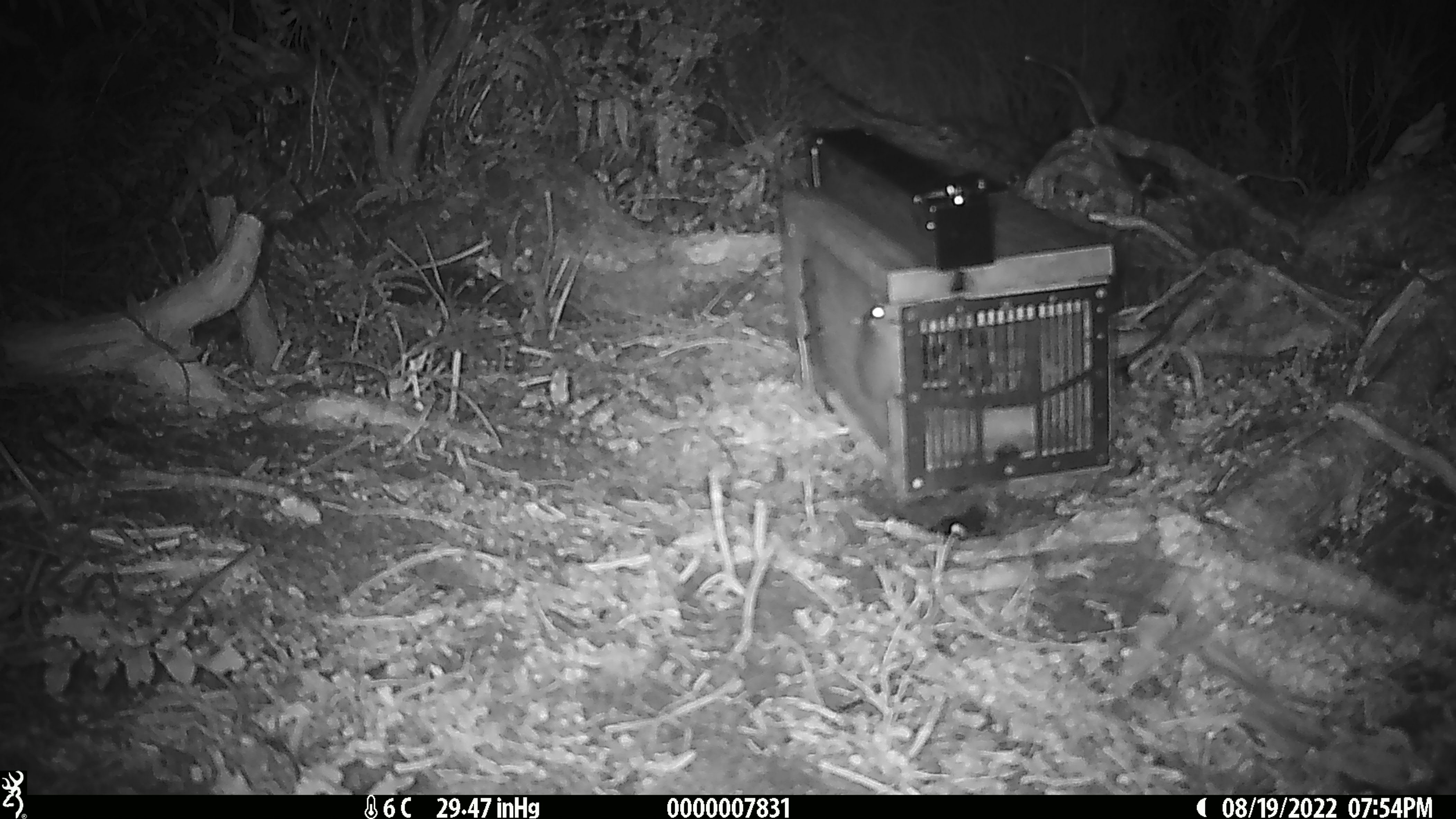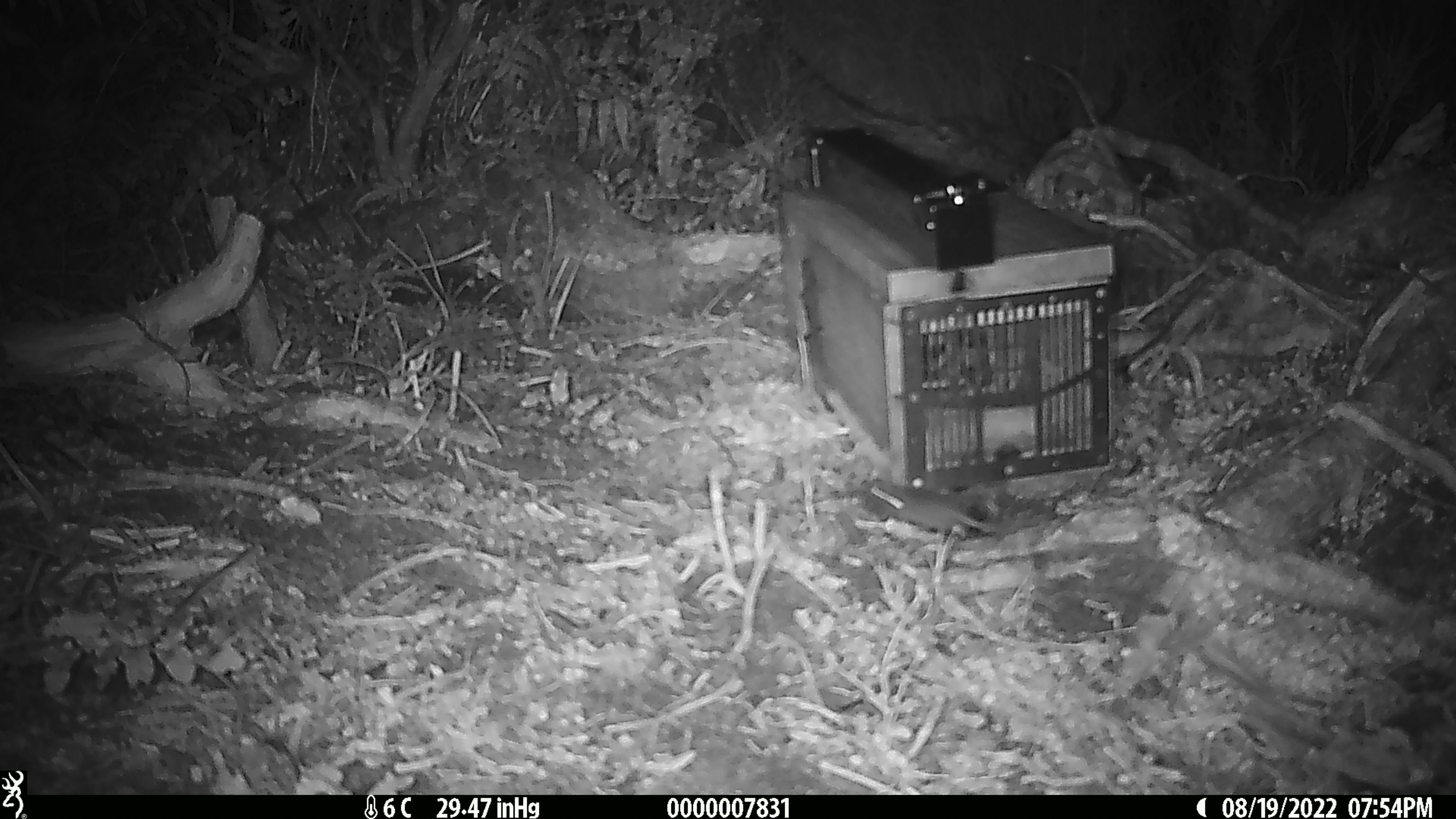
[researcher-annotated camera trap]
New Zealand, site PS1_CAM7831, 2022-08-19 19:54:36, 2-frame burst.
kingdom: Animalia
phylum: Chordata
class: Mammalia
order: Rodentia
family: Muridae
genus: Mus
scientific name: Mus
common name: mouse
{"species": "mouse (Mus)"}